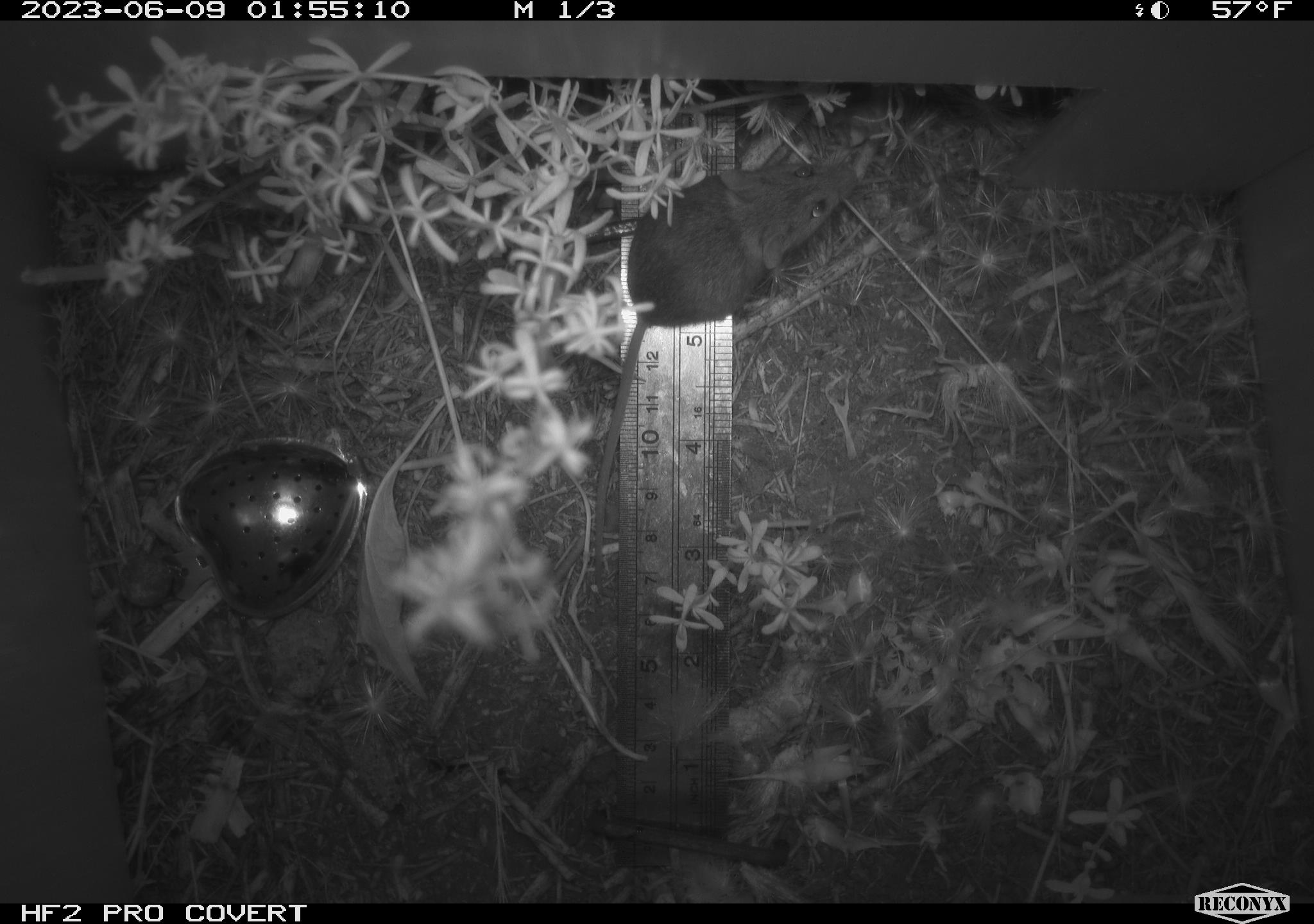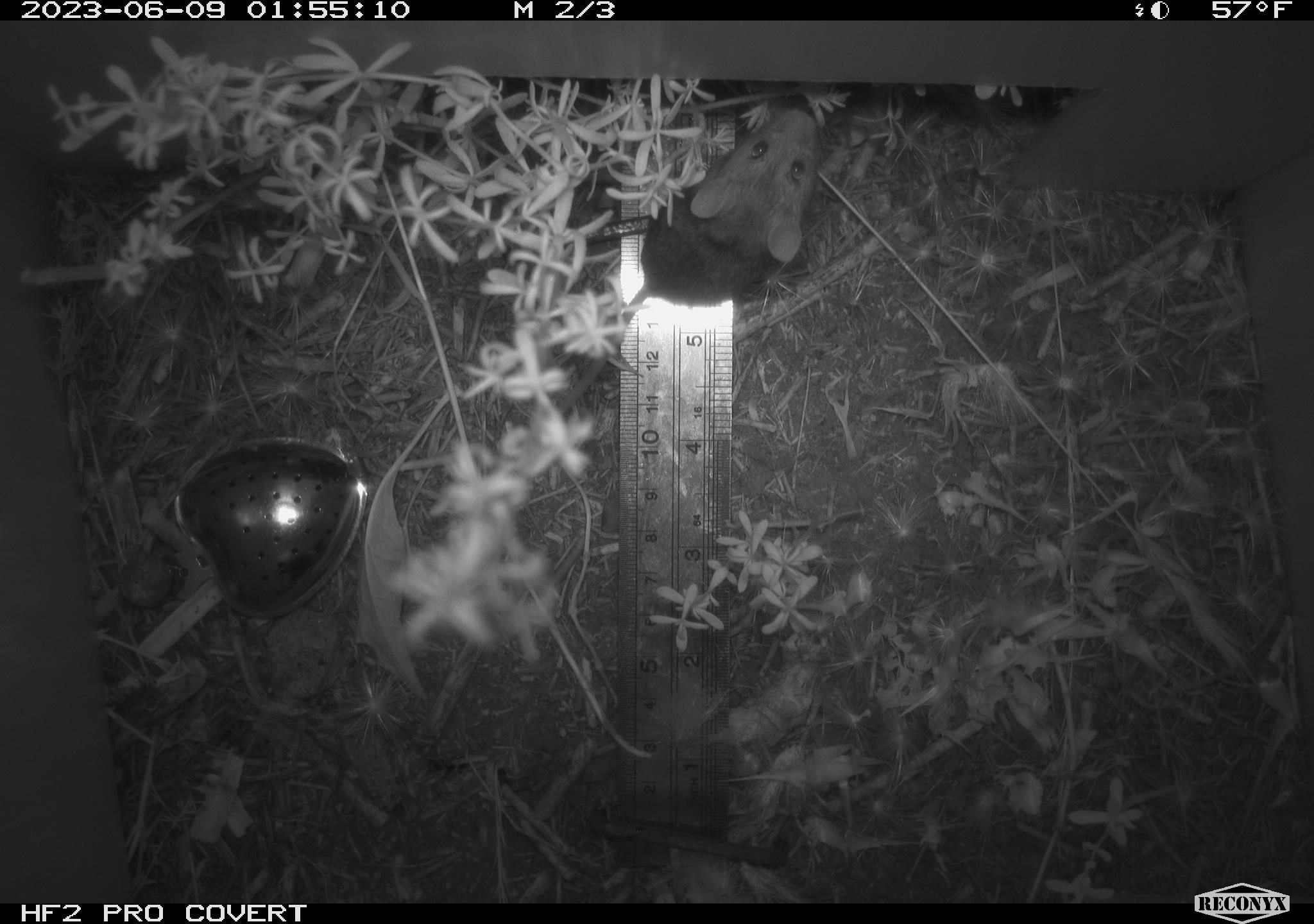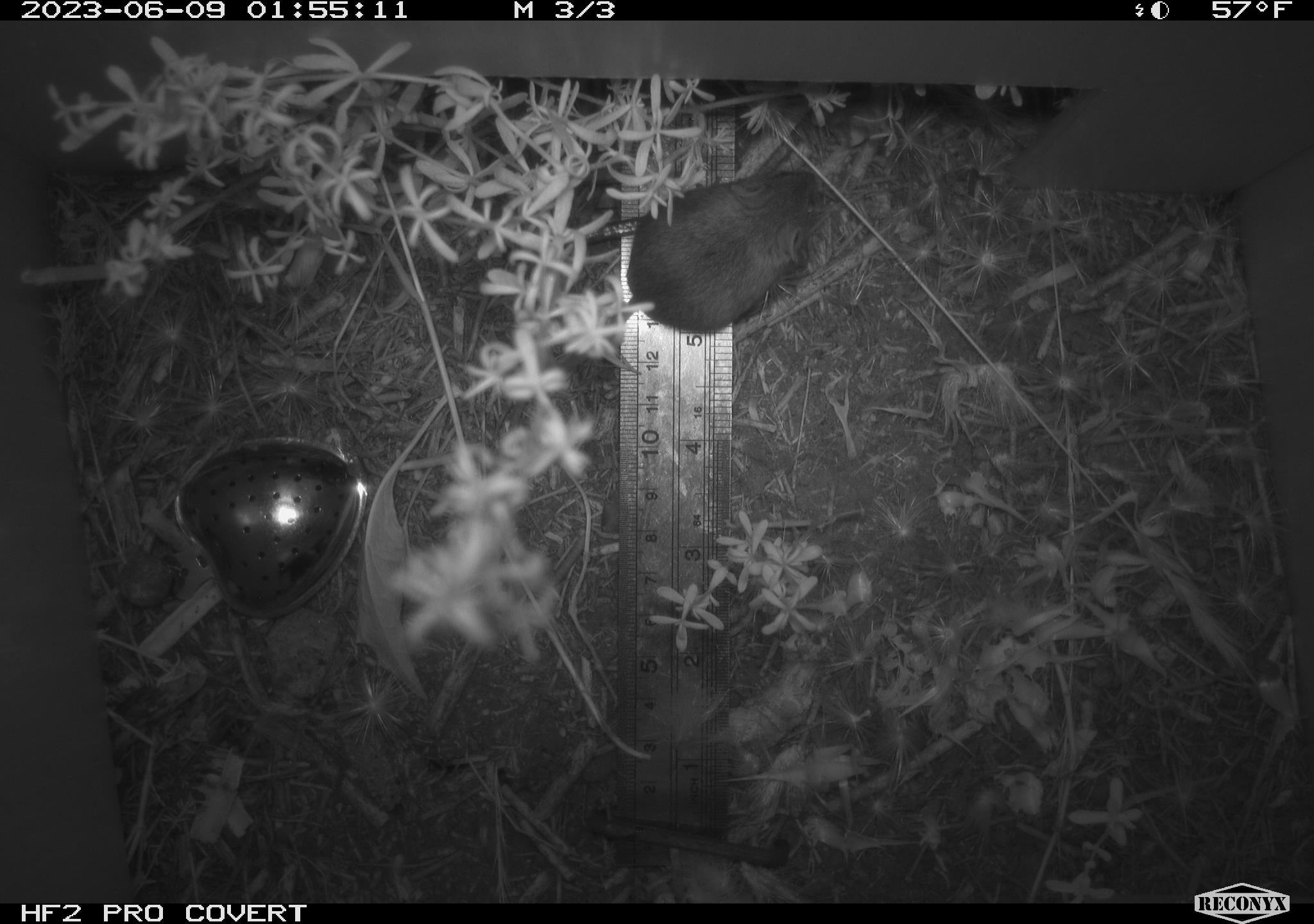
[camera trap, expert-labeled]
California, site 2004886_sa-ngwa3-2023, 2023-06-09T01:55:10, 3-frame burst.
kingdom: Animalia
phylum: Chordata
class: Mammalia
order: Rodentia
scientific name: Rodentia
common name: mouse species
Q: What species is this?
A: Mouse species (Rodentia).